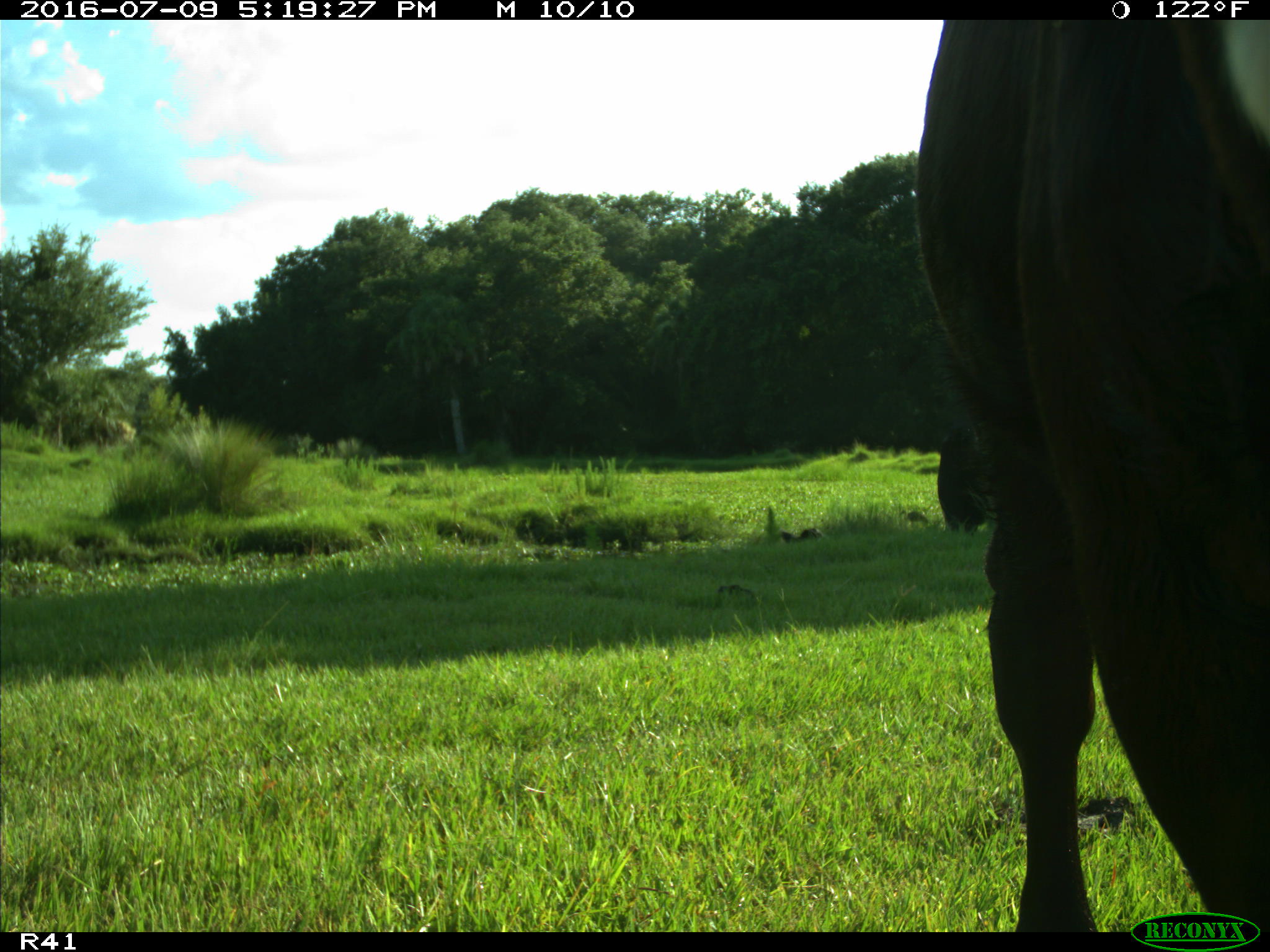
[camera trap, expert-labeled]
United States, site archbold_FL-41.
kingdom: Animalia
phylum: Chordata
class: Mammalia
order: Artiodactyla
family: Bovidae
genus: Bos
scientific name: Bos taurus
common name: domestic cow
Bos taurus (domestic cow).